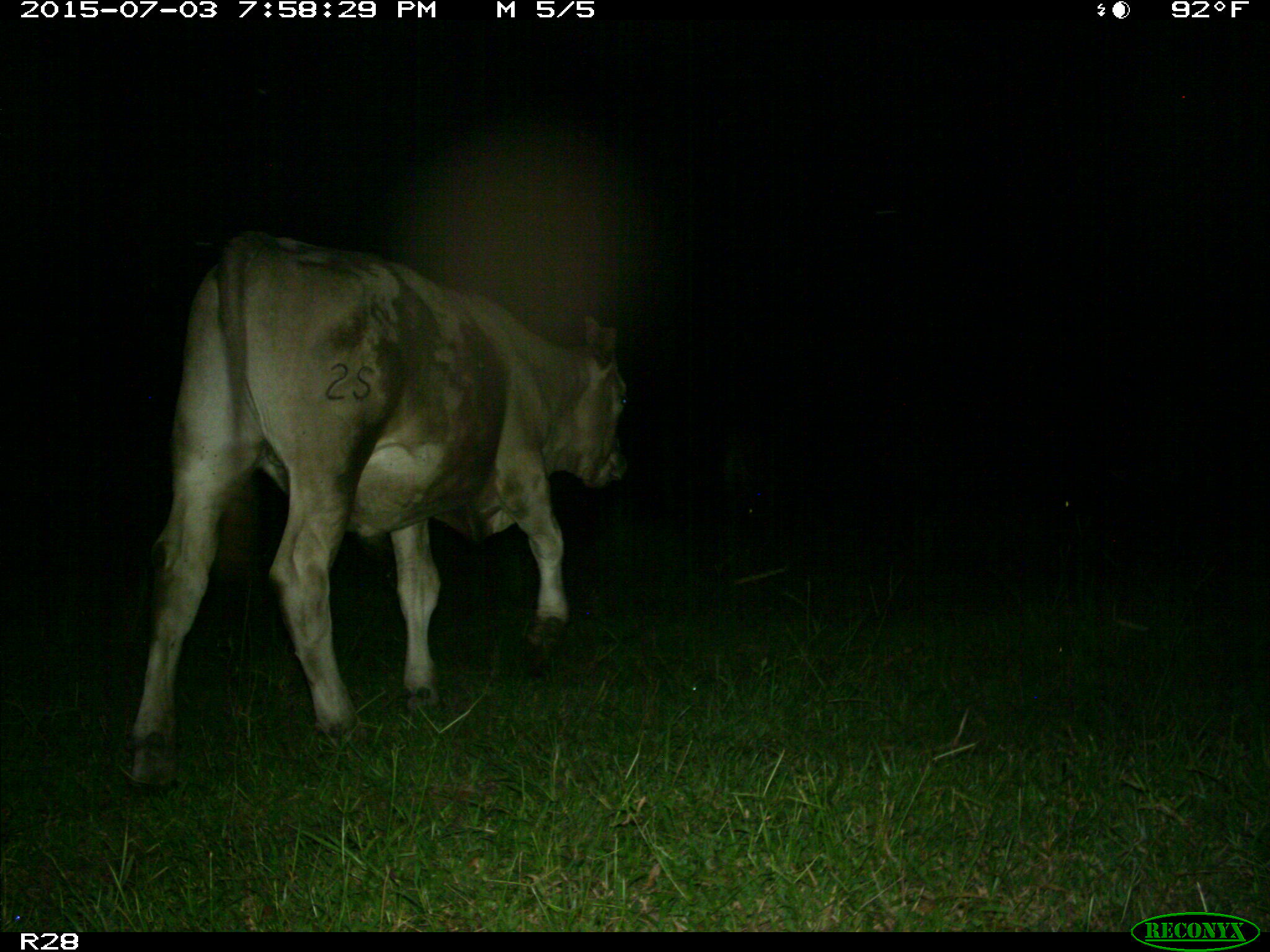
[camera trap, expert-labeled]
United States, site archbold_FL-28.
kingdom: Animalia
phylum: Chordata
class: Mammalia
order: Artiodactyla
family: Bovidae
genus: Bos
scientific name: Bos taurus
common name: domestic cow